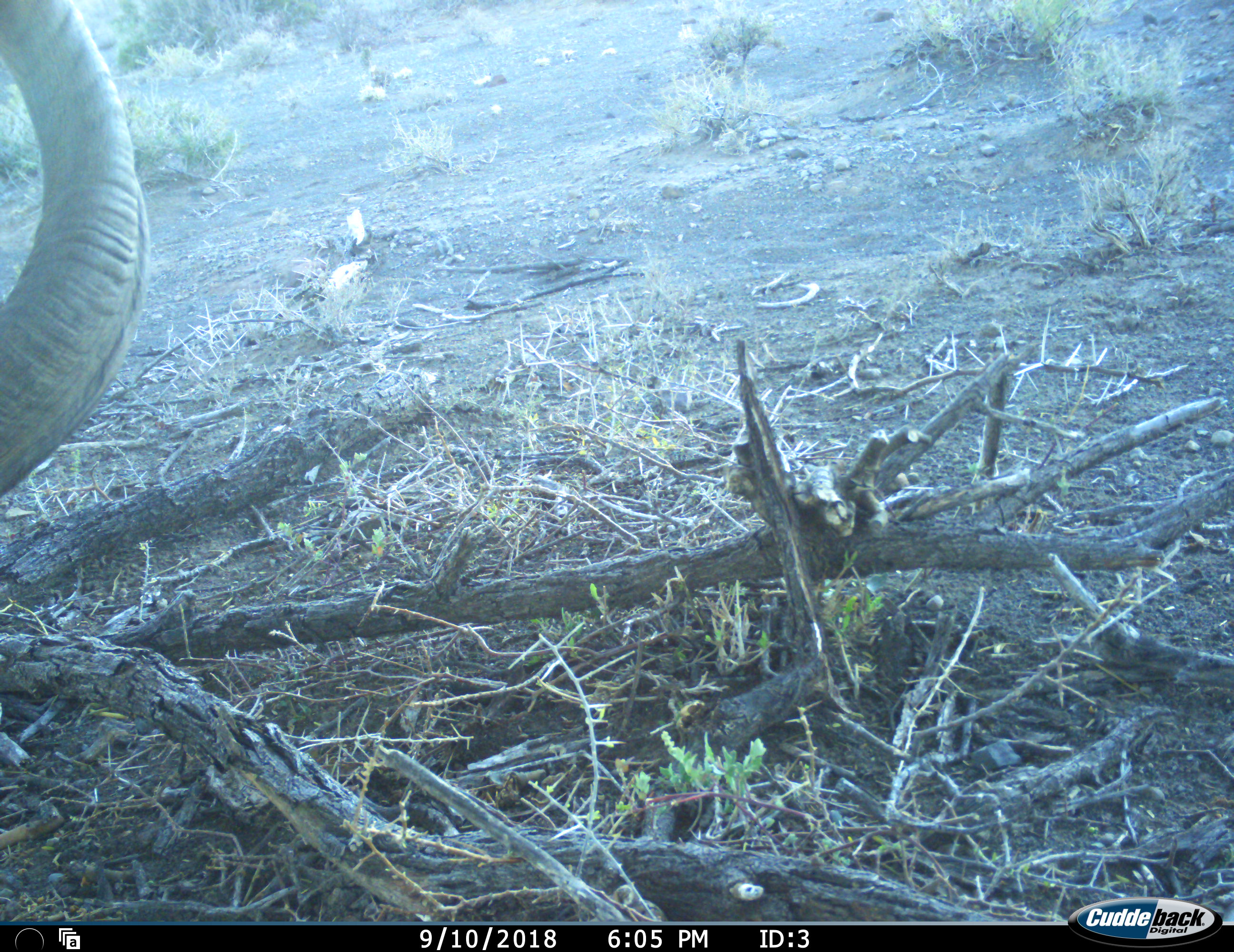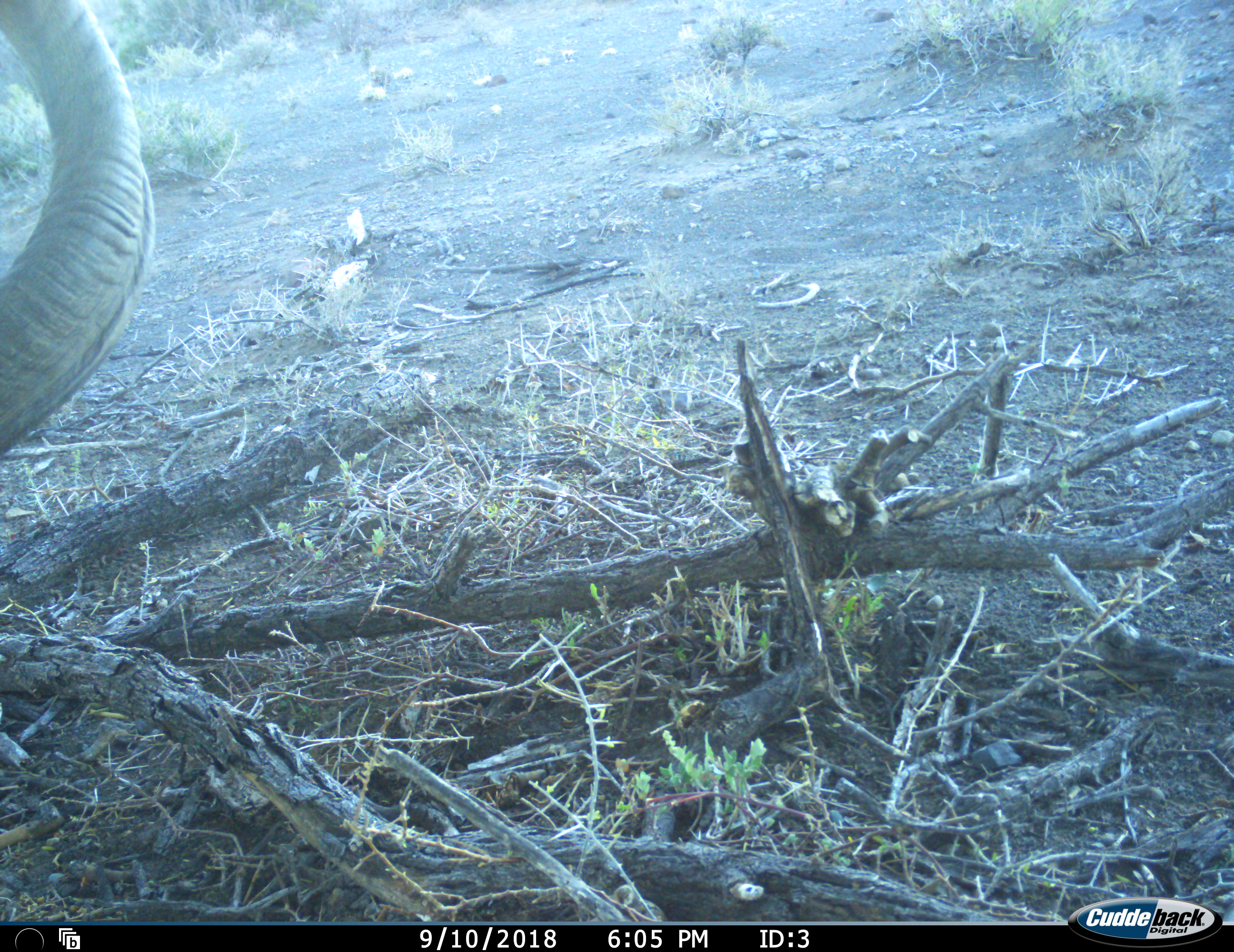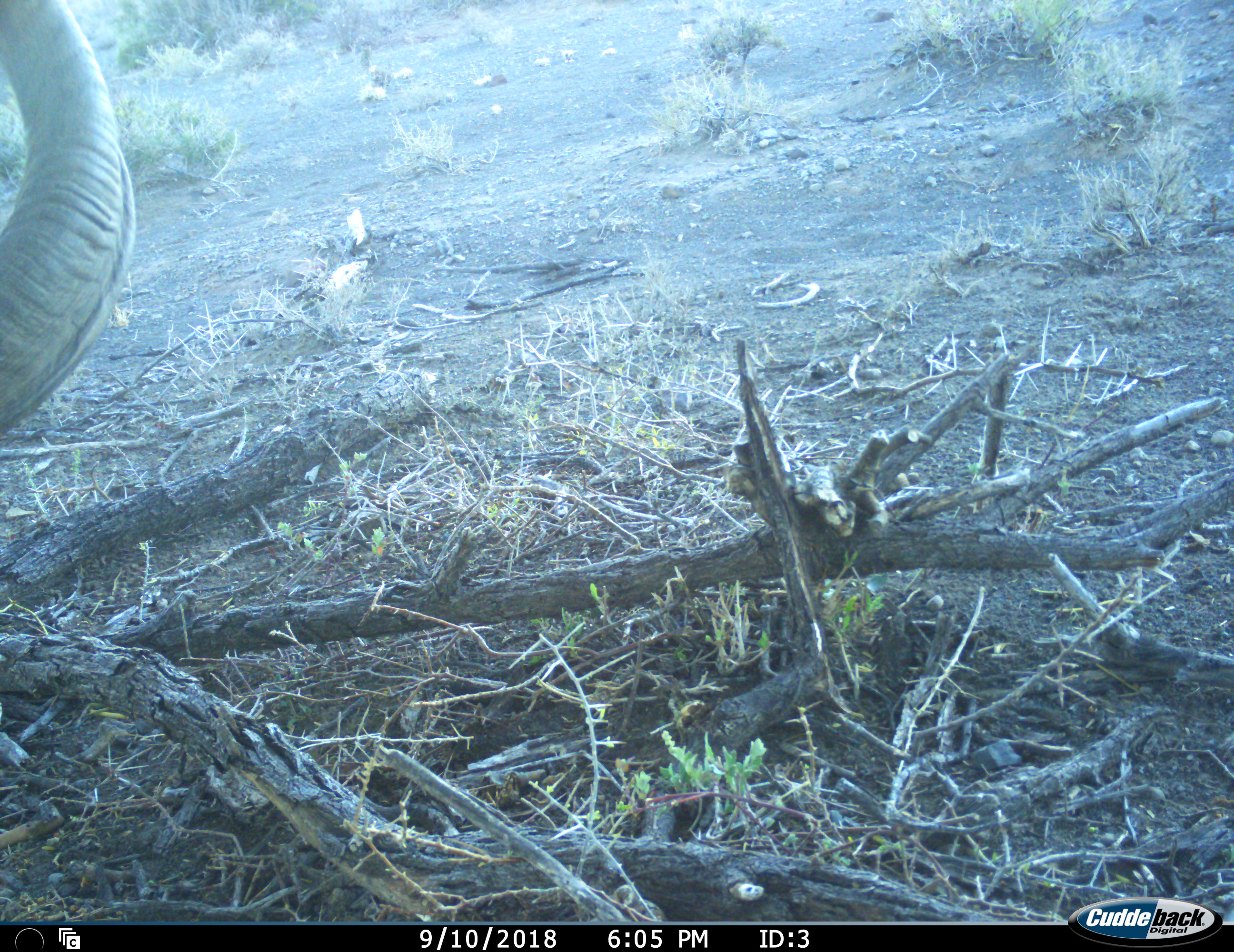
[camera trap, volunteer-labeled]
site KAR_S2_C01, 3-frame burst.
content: unidentified animal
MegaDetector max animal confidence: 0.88